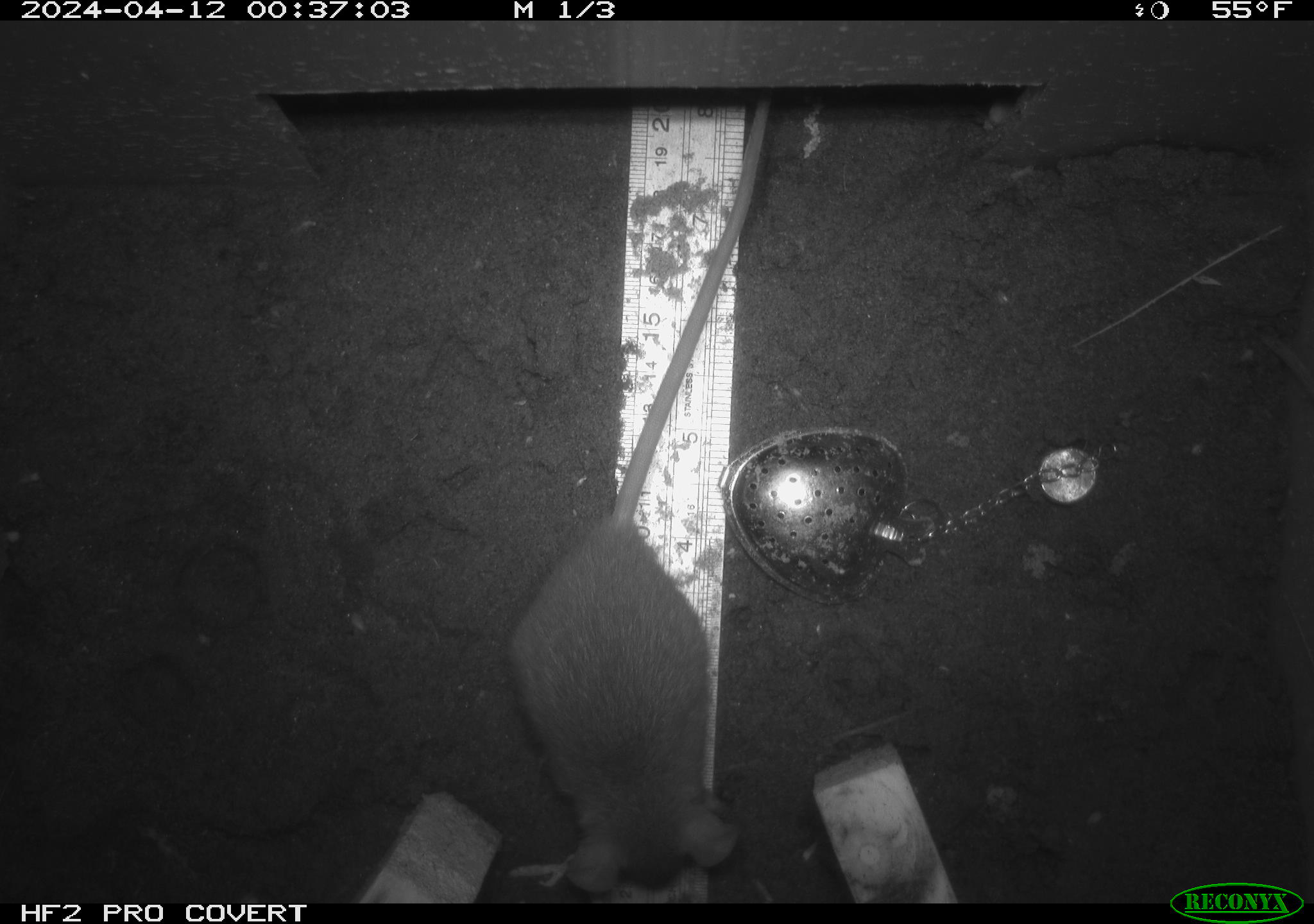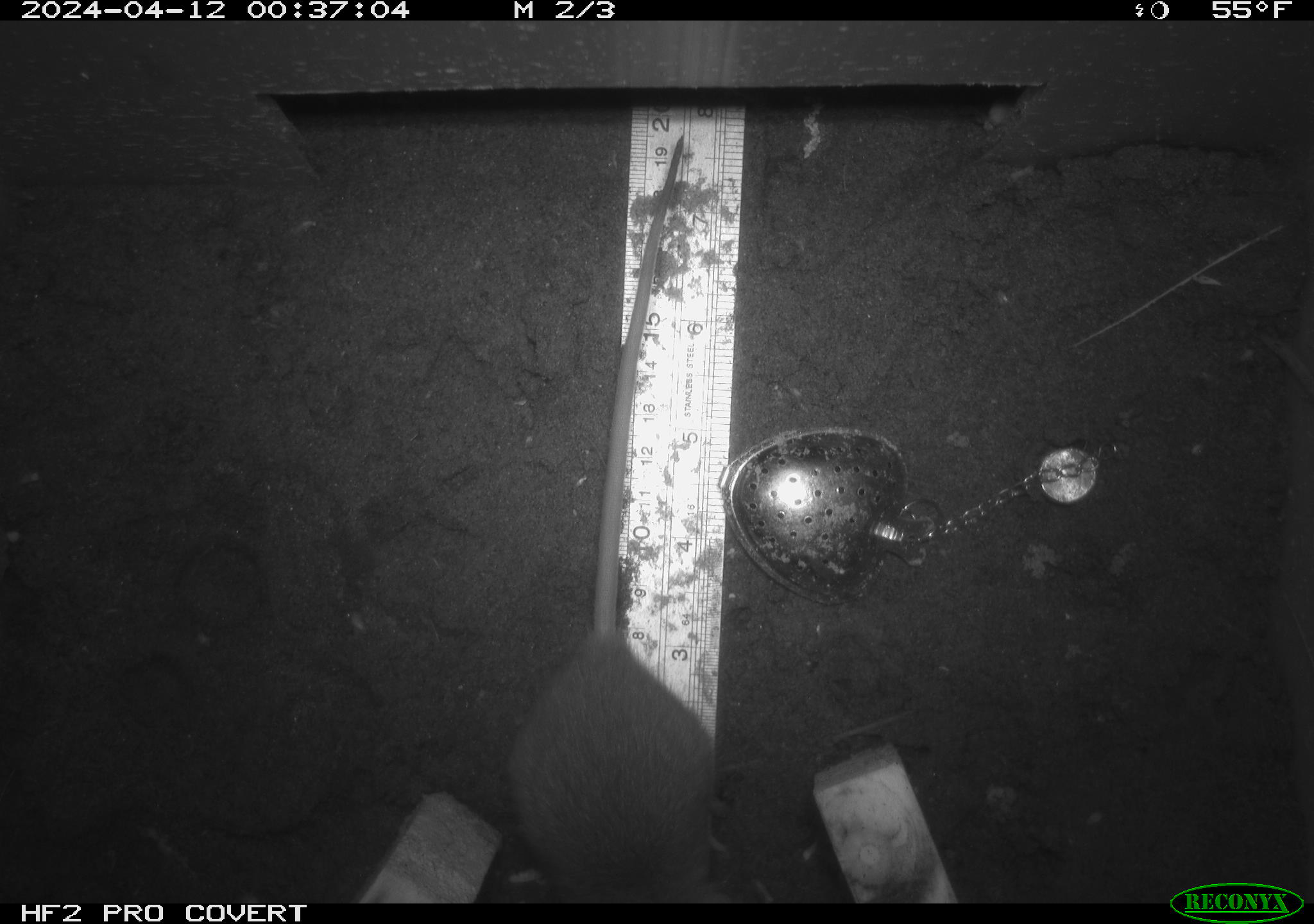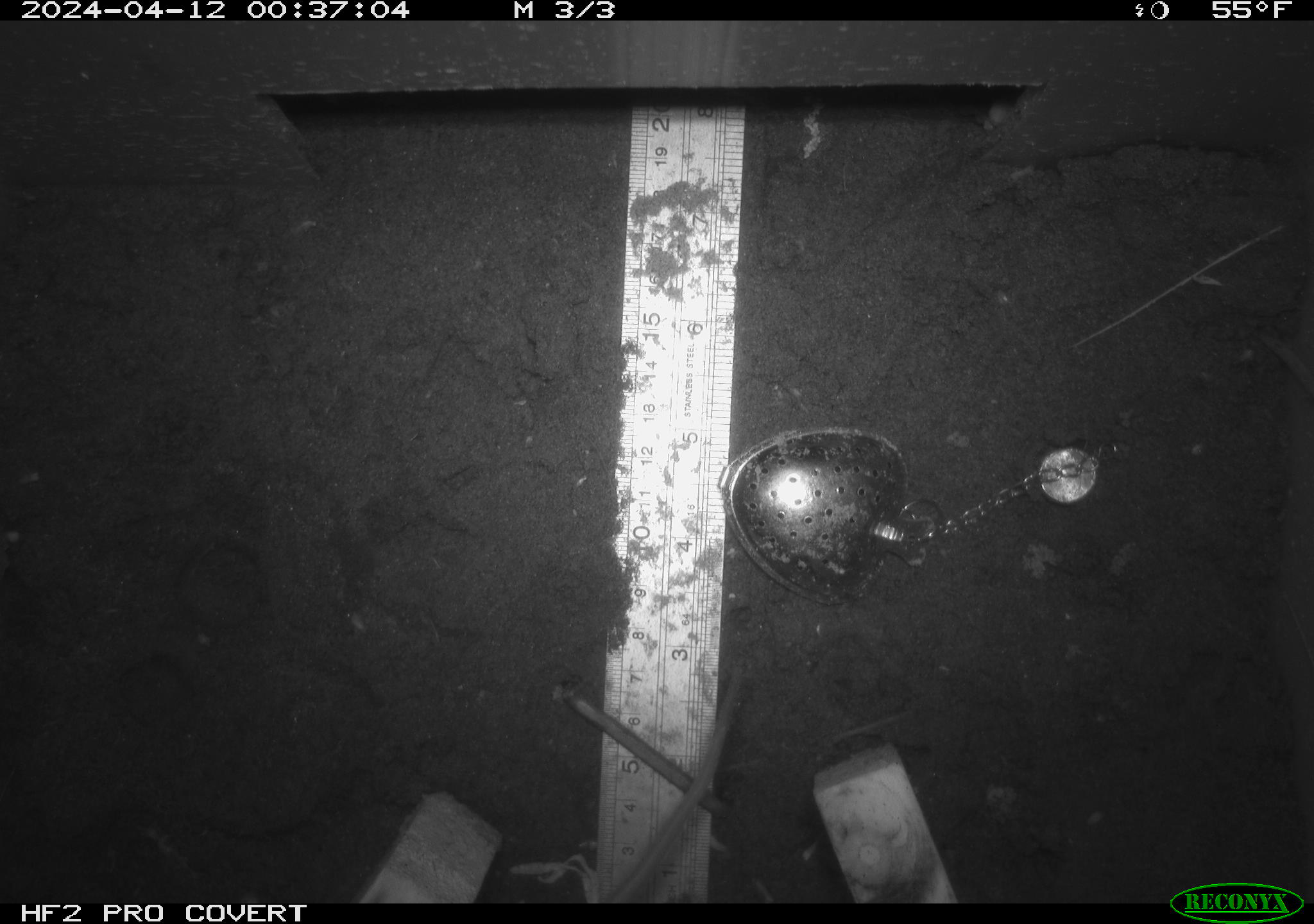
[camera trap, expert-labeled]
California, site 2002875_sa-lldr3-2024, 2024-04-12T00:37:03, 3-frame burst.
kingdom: Animalia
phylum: Chordata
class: Mammalia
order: Rodentia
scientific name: Rodentia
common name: rodent